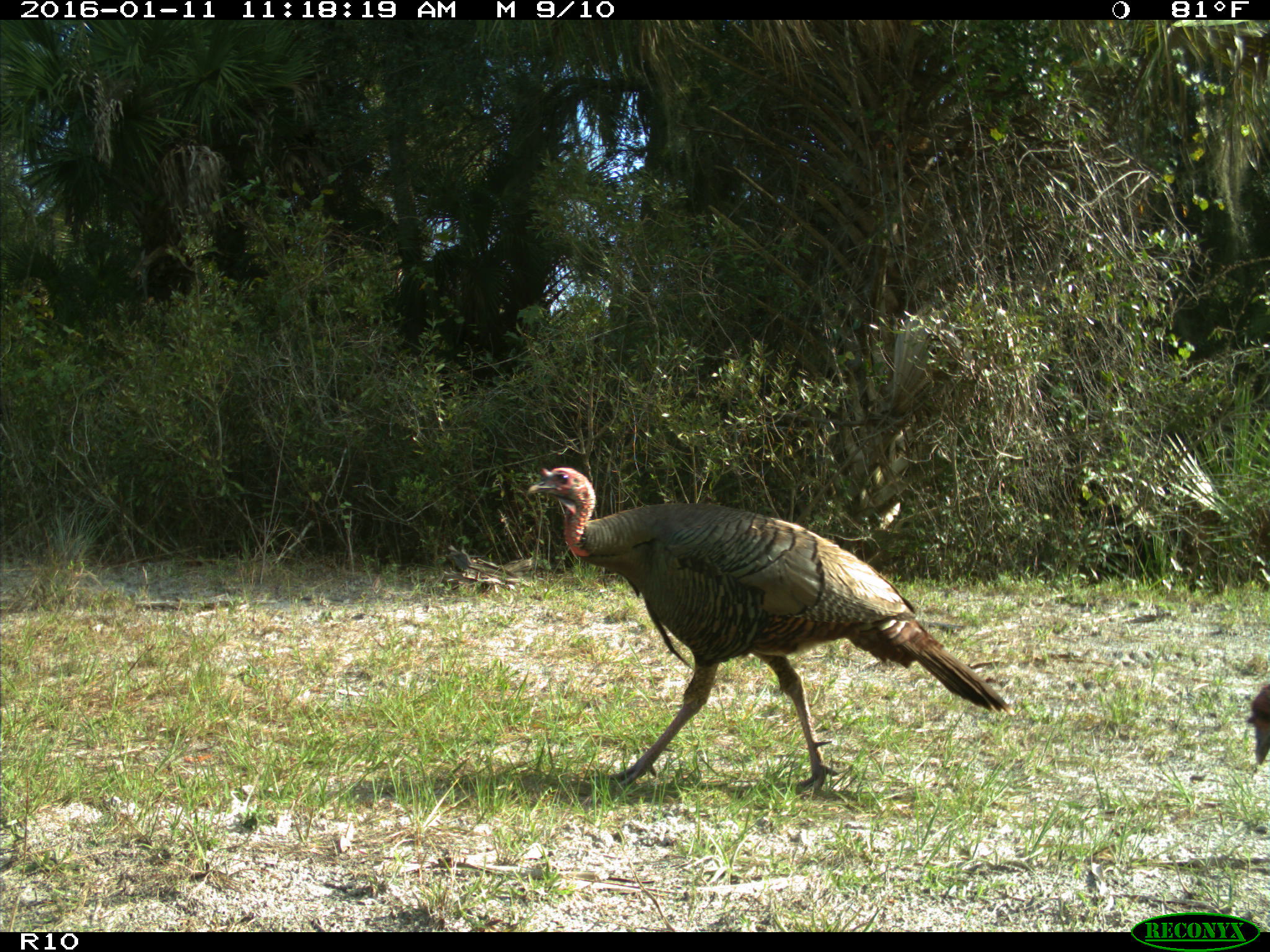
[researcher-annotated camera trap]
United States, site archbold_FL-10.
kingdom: Animalia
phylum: Chordata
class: Aves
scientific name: Aves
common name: birds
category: unidentified bird